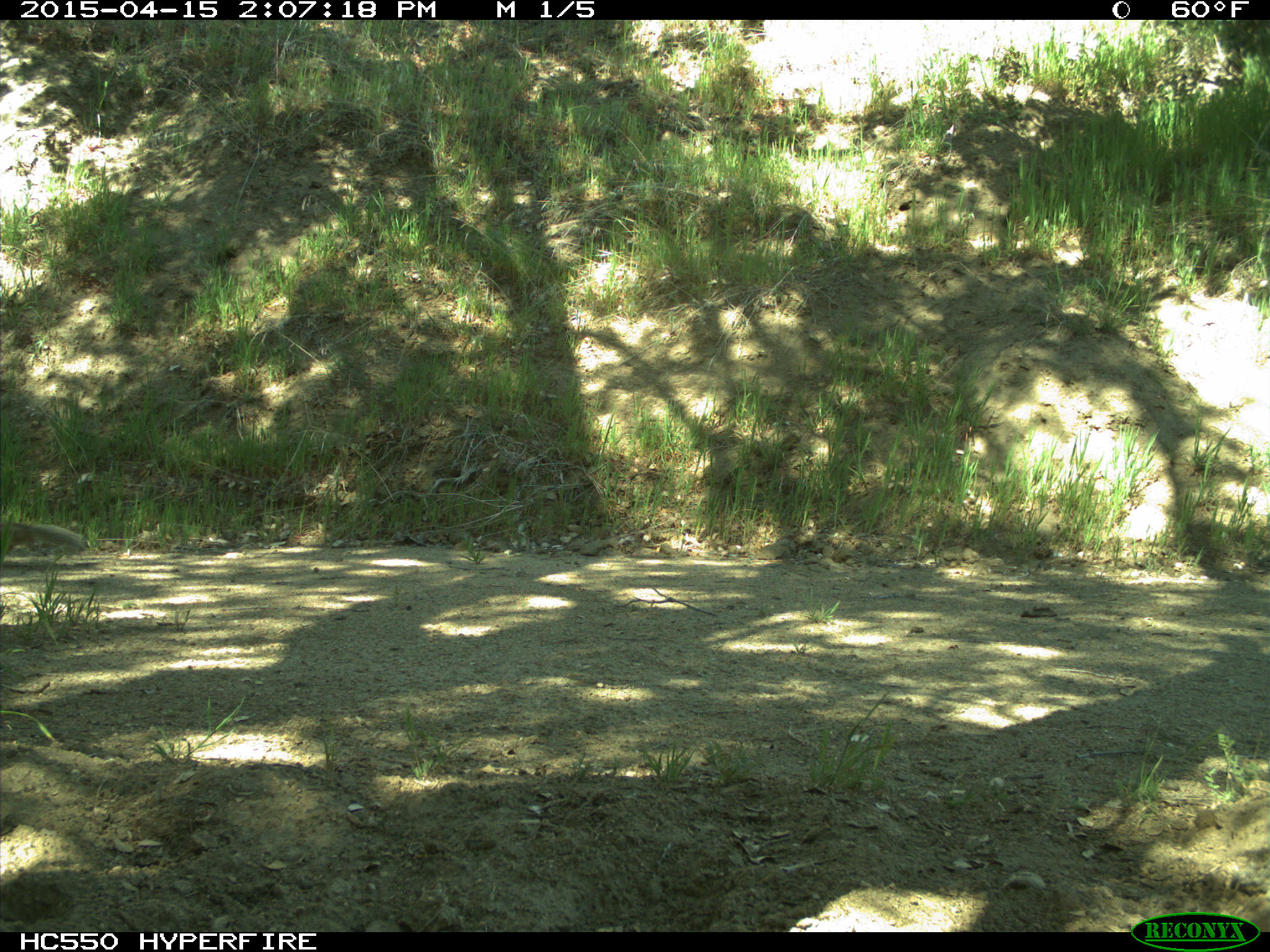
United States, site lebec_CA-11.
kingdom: Animalia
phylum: Chordata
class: Mammalia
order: Rodentia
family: Sciuridae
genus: Otospermophilus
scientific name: Otospermophilus beecheyi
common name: california ground squirrel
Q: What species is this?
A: Otospermophilus beecheyi (california ground squirrel).